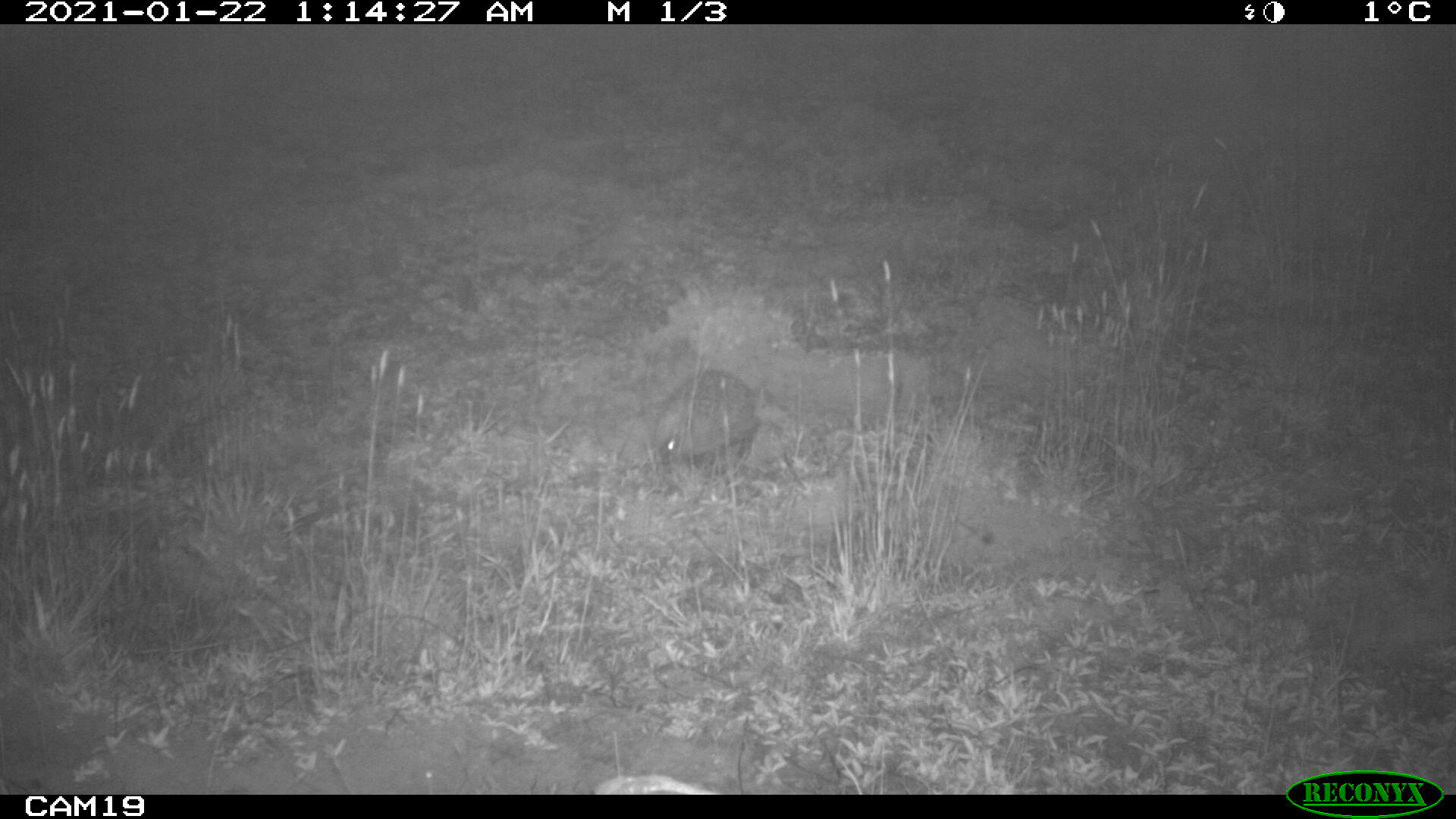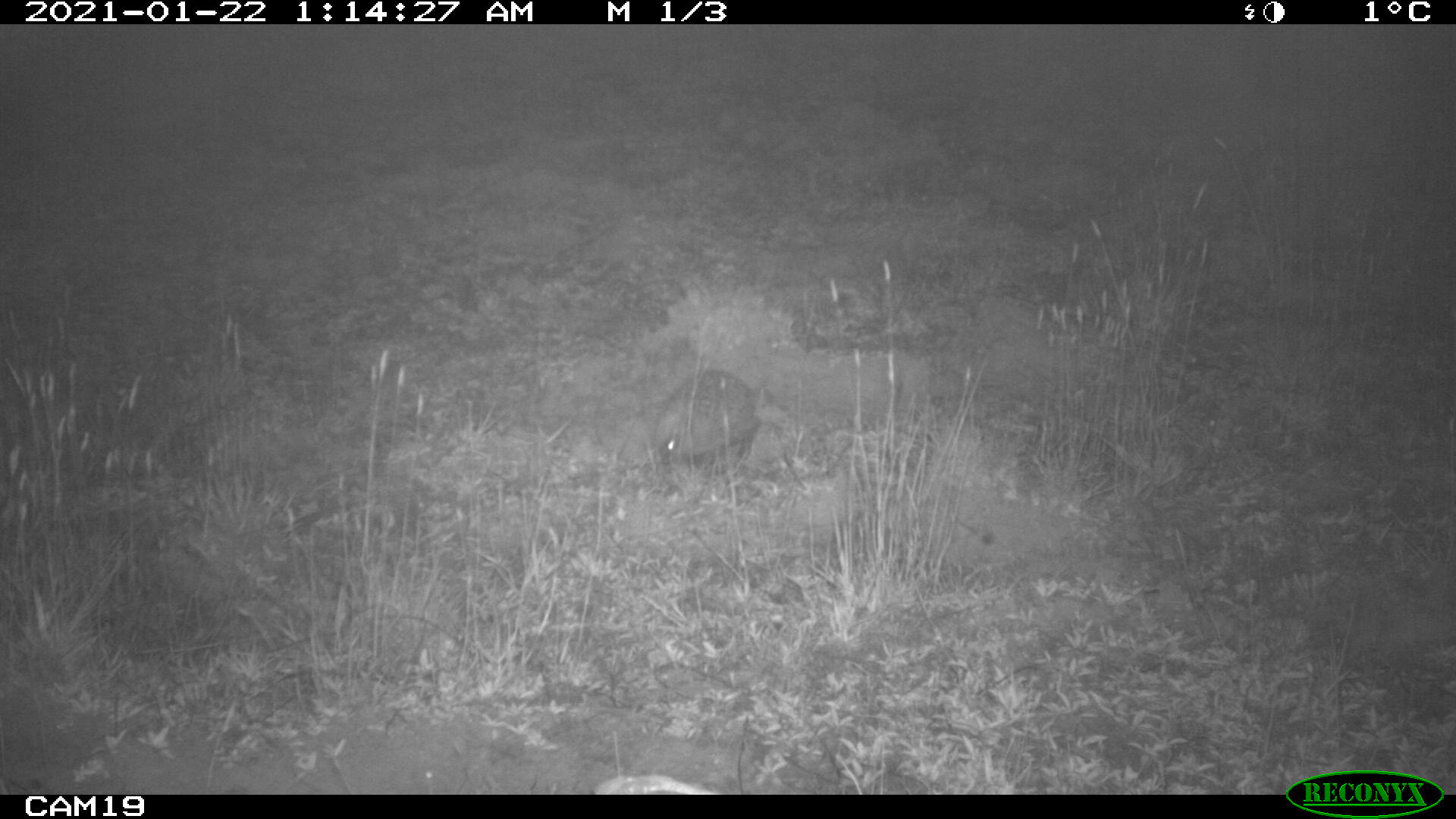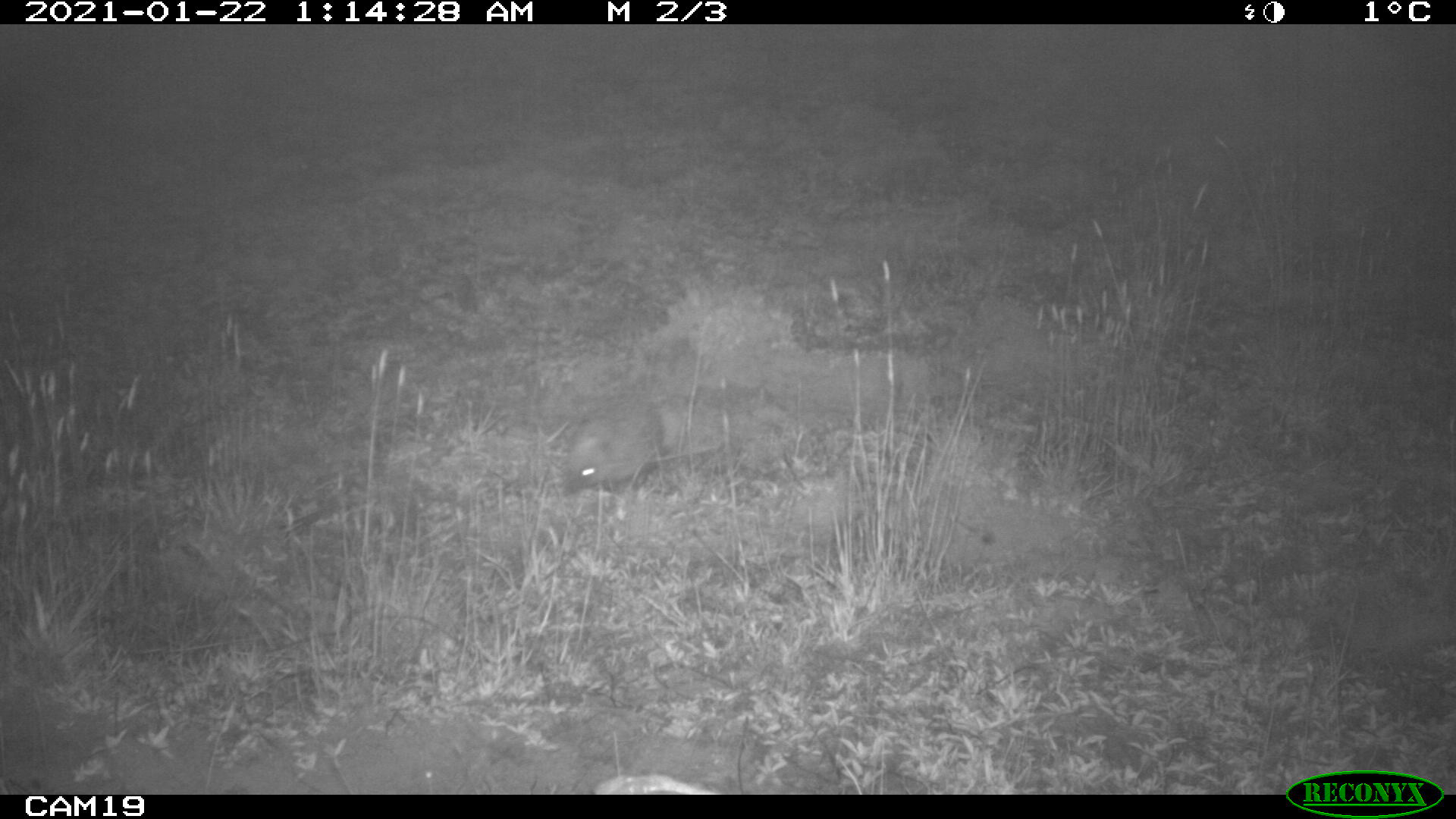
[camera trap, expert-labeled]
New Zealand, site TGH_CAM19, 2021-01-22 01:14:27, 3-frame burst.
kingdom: Animalia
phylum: Chordata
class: Mammalia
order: Eulipotyphla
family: Erinaceidae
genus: Erinaceus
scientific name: Erinaceus europaeus europaeus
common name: european hedgehog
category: hedgehog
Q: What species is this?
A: Hedgehog (european hedgehog) (Erinaceus europaeus europaeus).